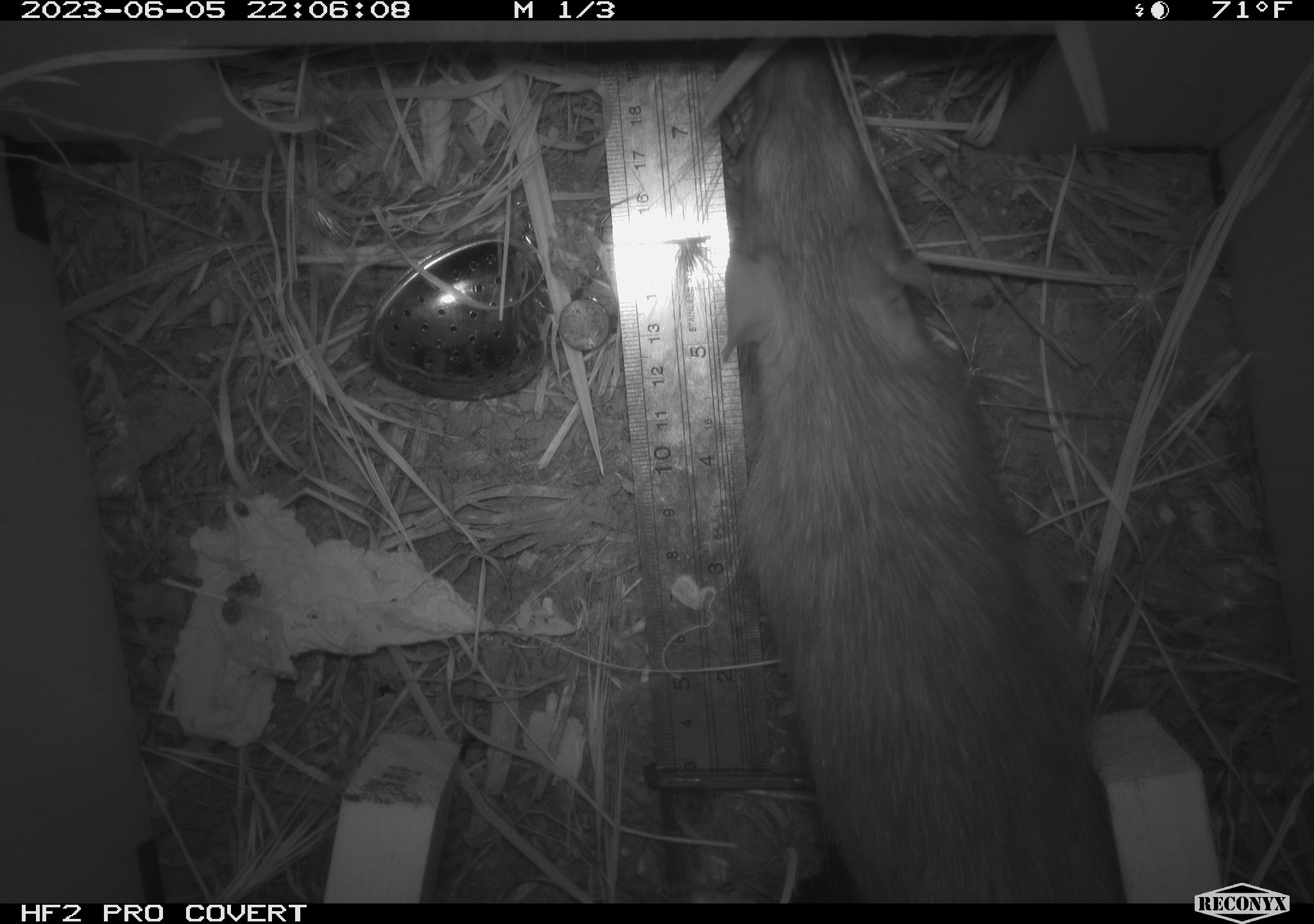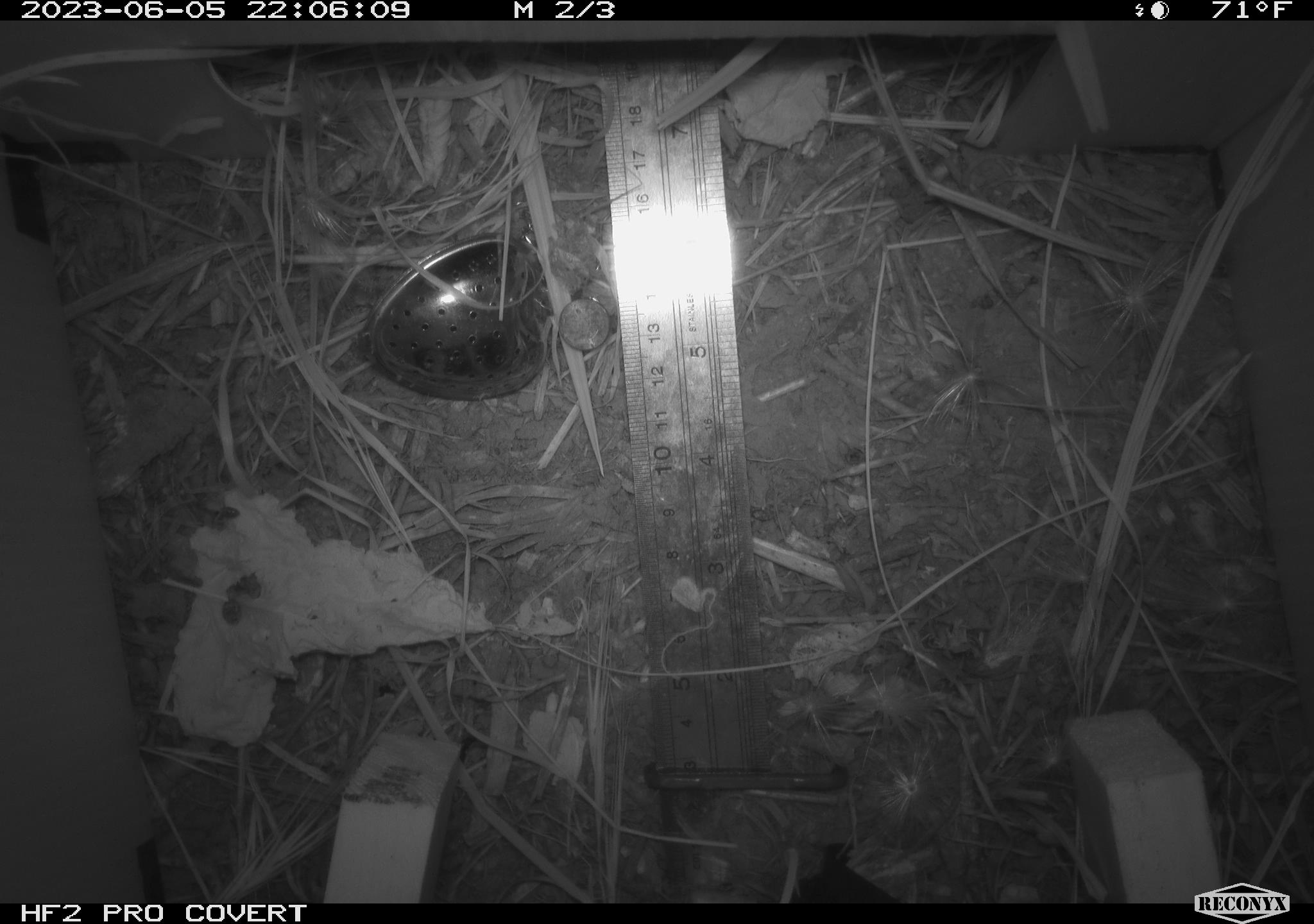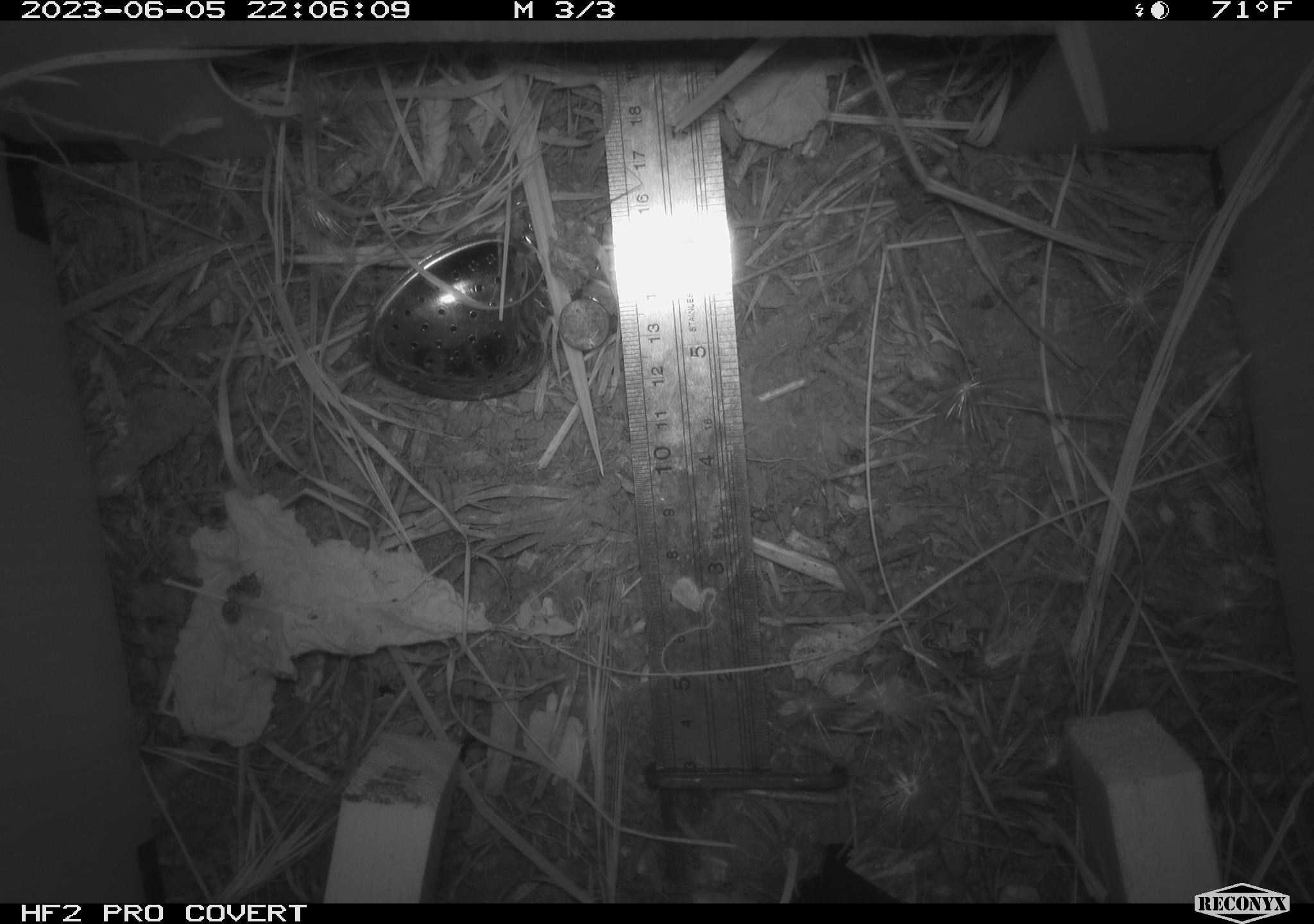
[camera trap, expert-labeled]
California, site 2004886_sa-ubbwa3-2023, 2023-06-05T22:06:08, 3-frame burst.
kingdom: Animalia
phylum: Chordata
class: Mammalia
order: Rodentia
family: Muridae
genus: Rattus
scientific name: Rattus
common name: rat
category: rattus species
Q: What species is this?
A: Rattus species (rat) (Rattus).